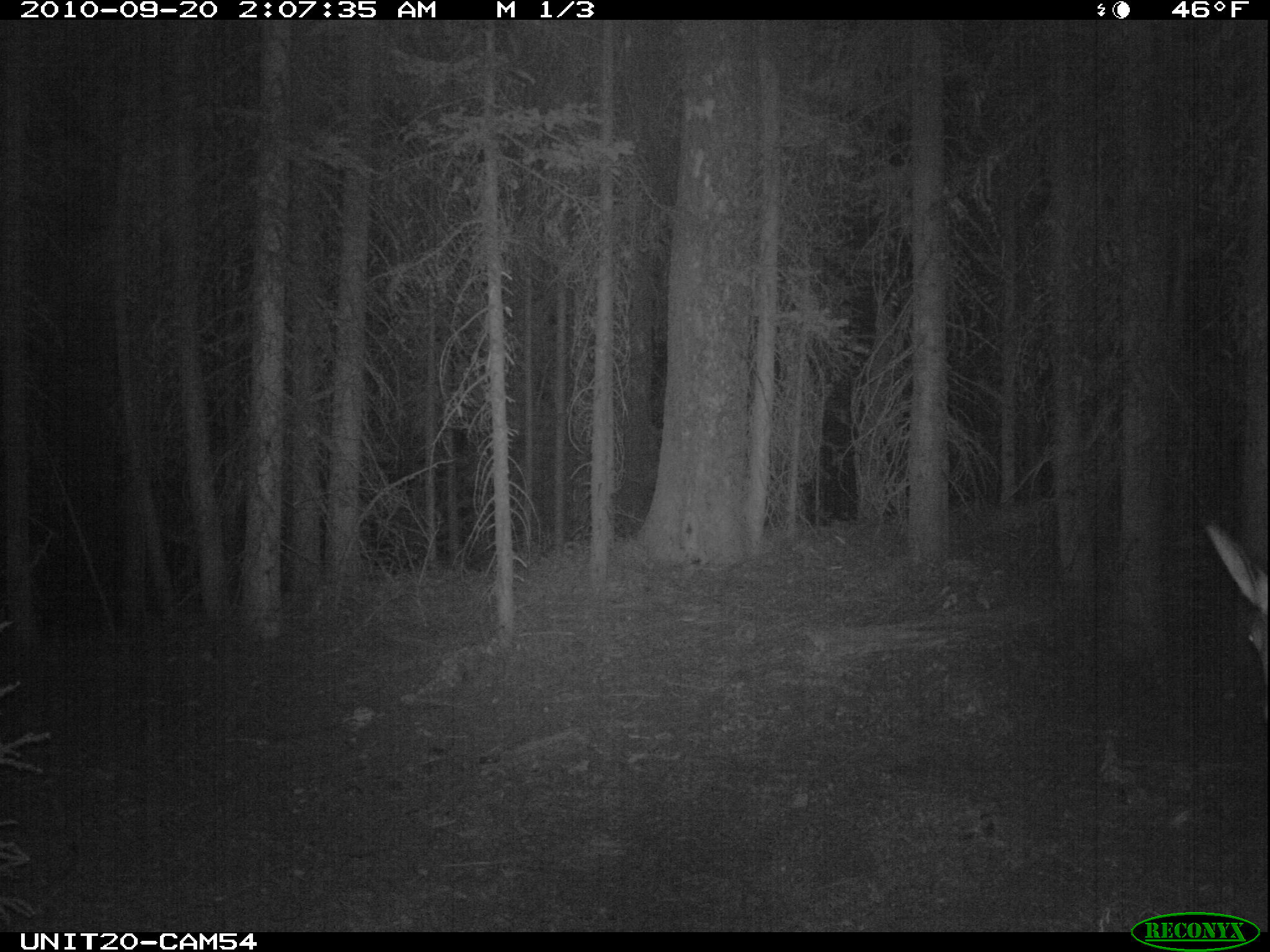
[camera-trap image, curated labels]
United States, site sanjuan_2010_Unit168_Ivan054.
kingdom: Animalia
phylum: Chordata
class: Mammalia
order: Artiodactyla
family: Cervidae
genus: Cervus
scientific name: Cervus elaphus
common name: red deer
Cervus elaphus (red deer).